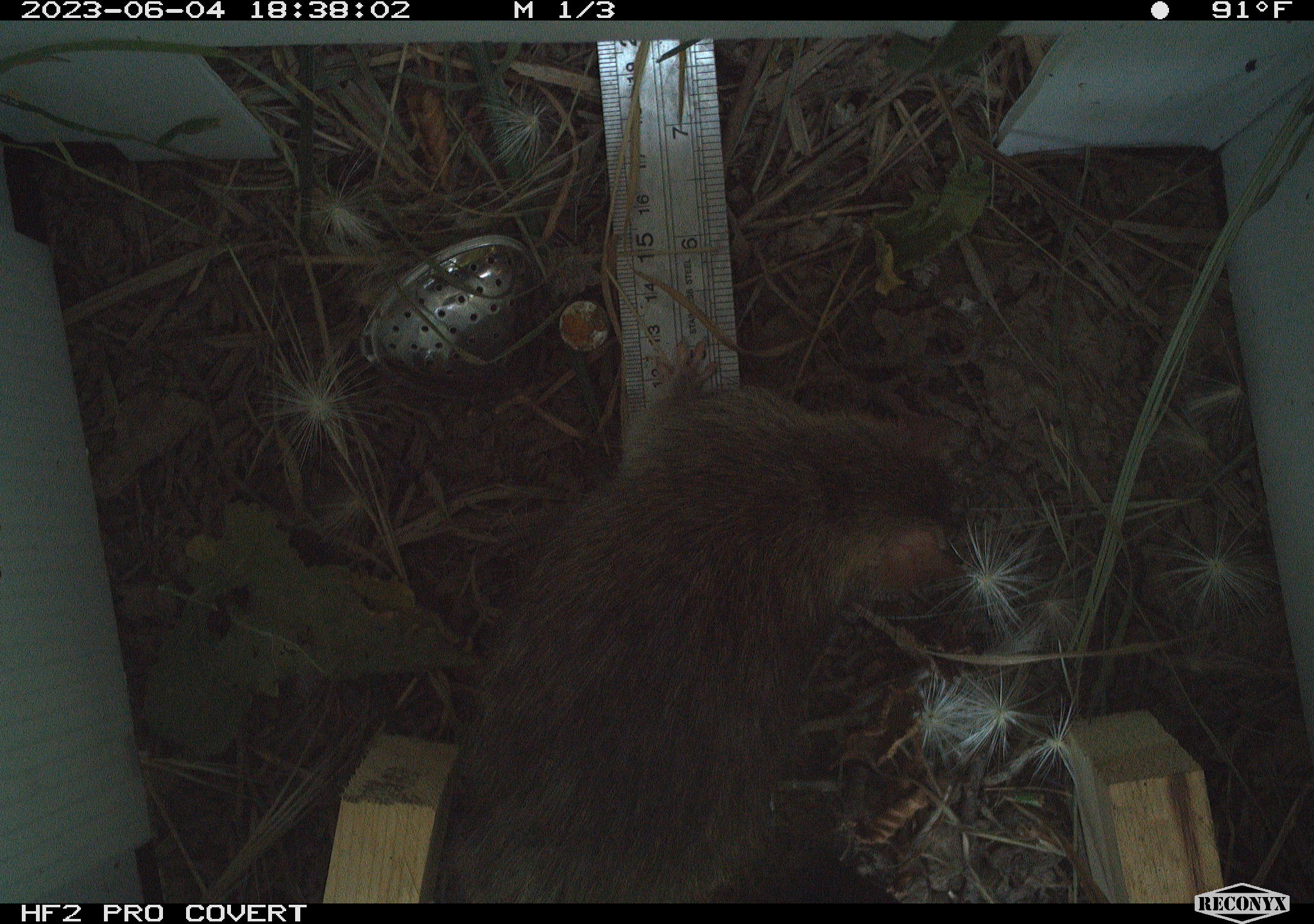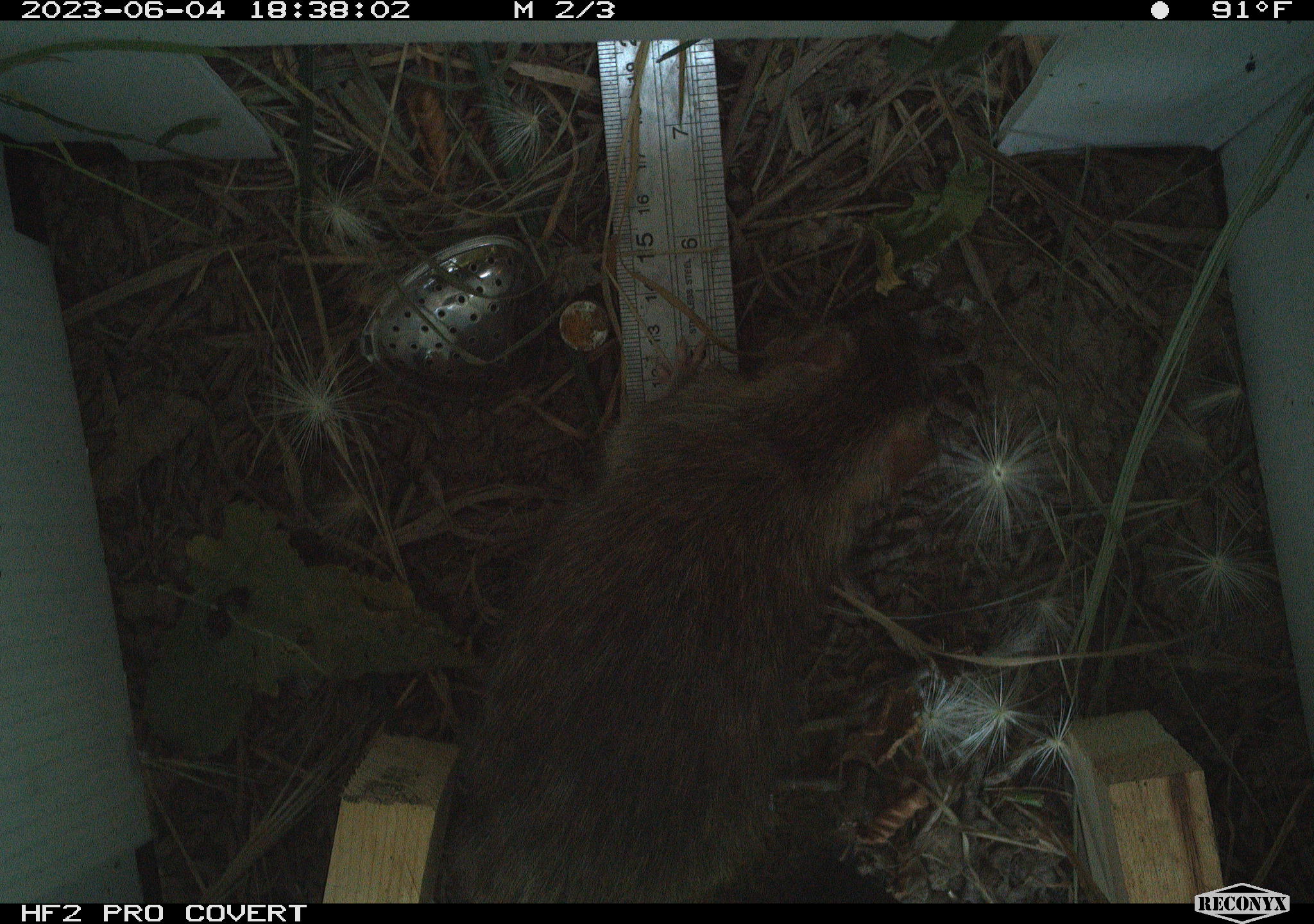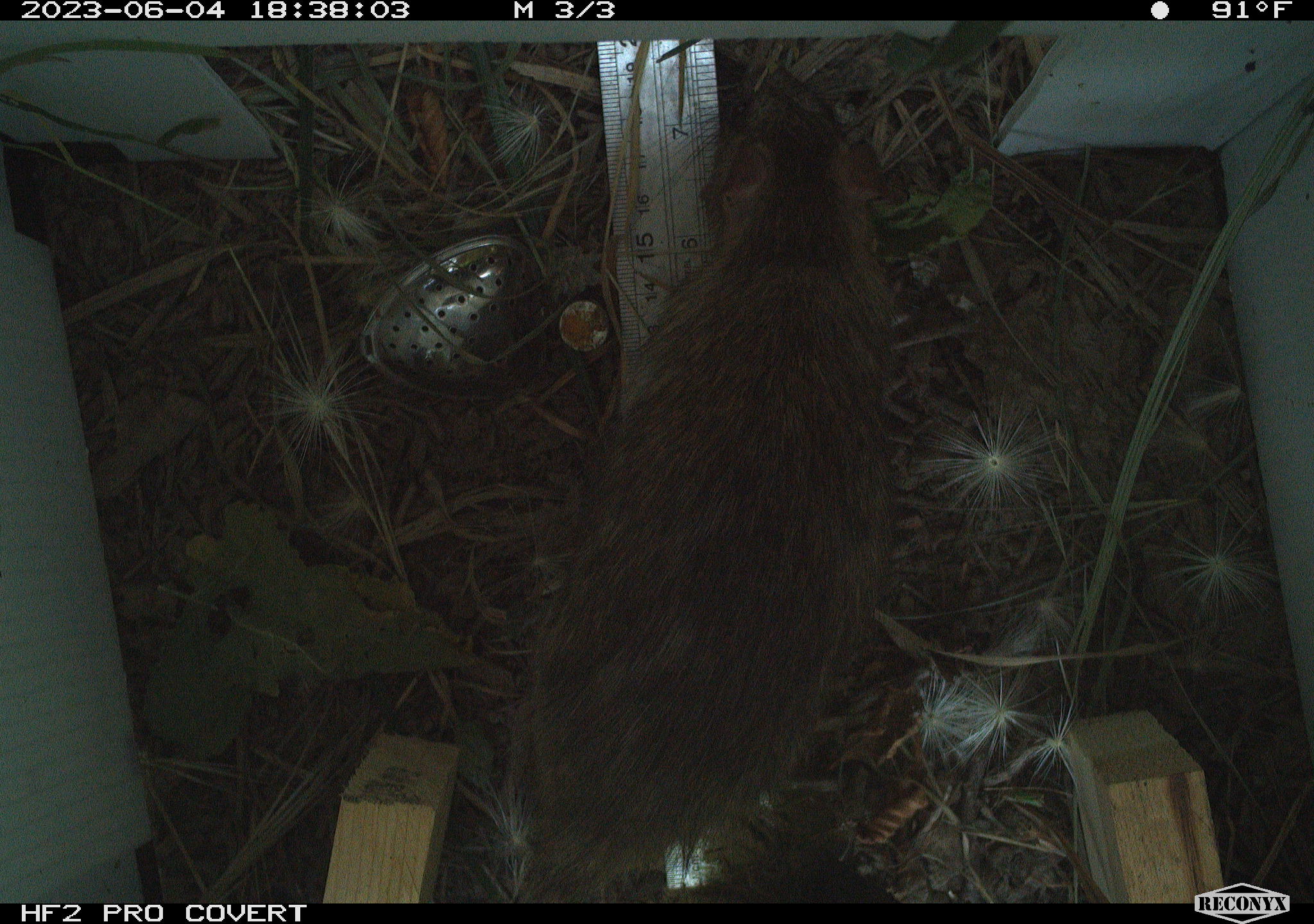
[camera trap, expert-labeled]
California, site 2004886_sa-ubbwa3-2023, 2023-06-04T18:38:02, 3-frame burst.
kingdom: Animalia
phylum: Chordata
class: Mammalia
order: Rodentia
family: Muridae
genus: Rattus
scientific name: Rattus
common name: rat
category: rattus species